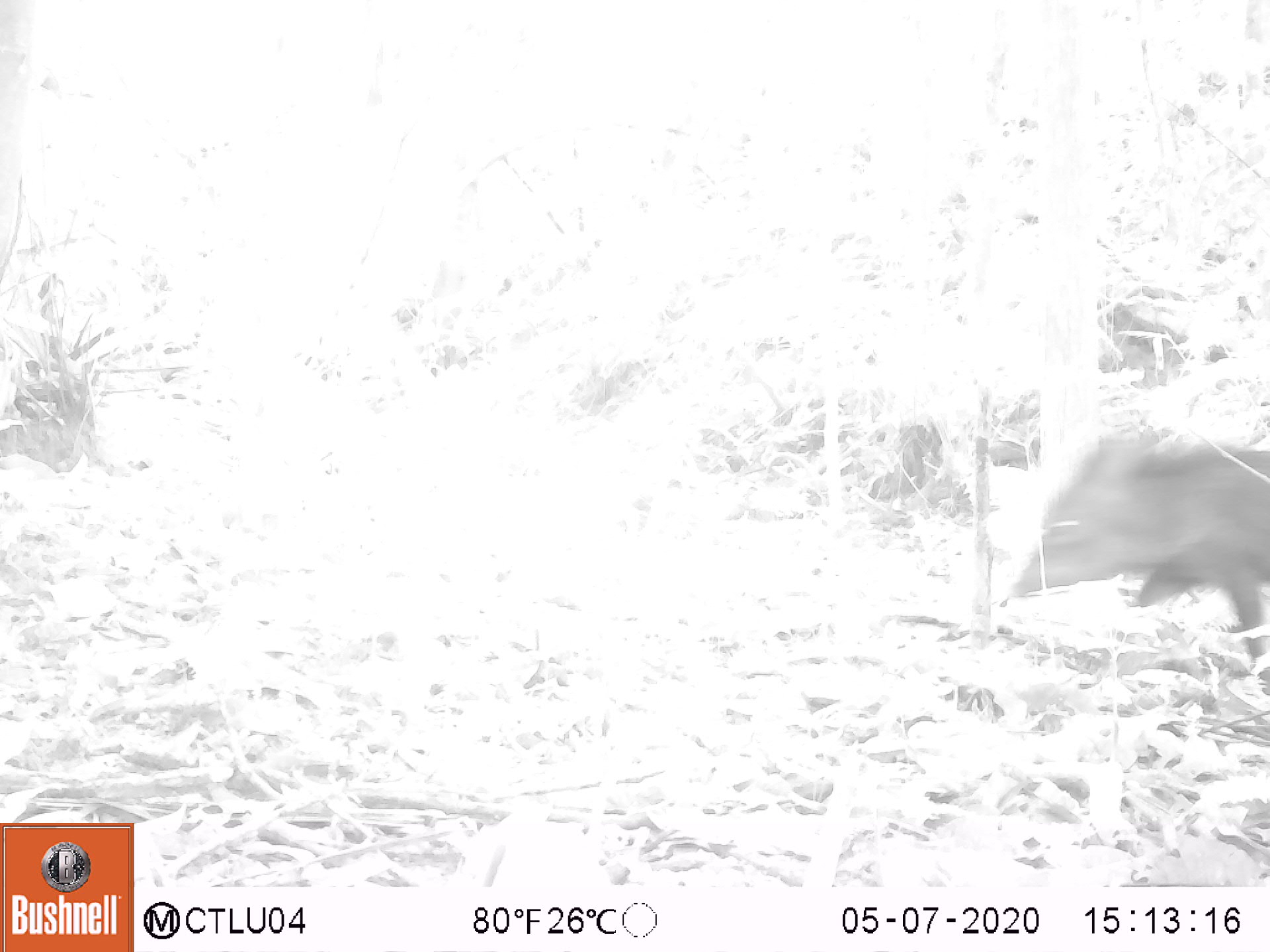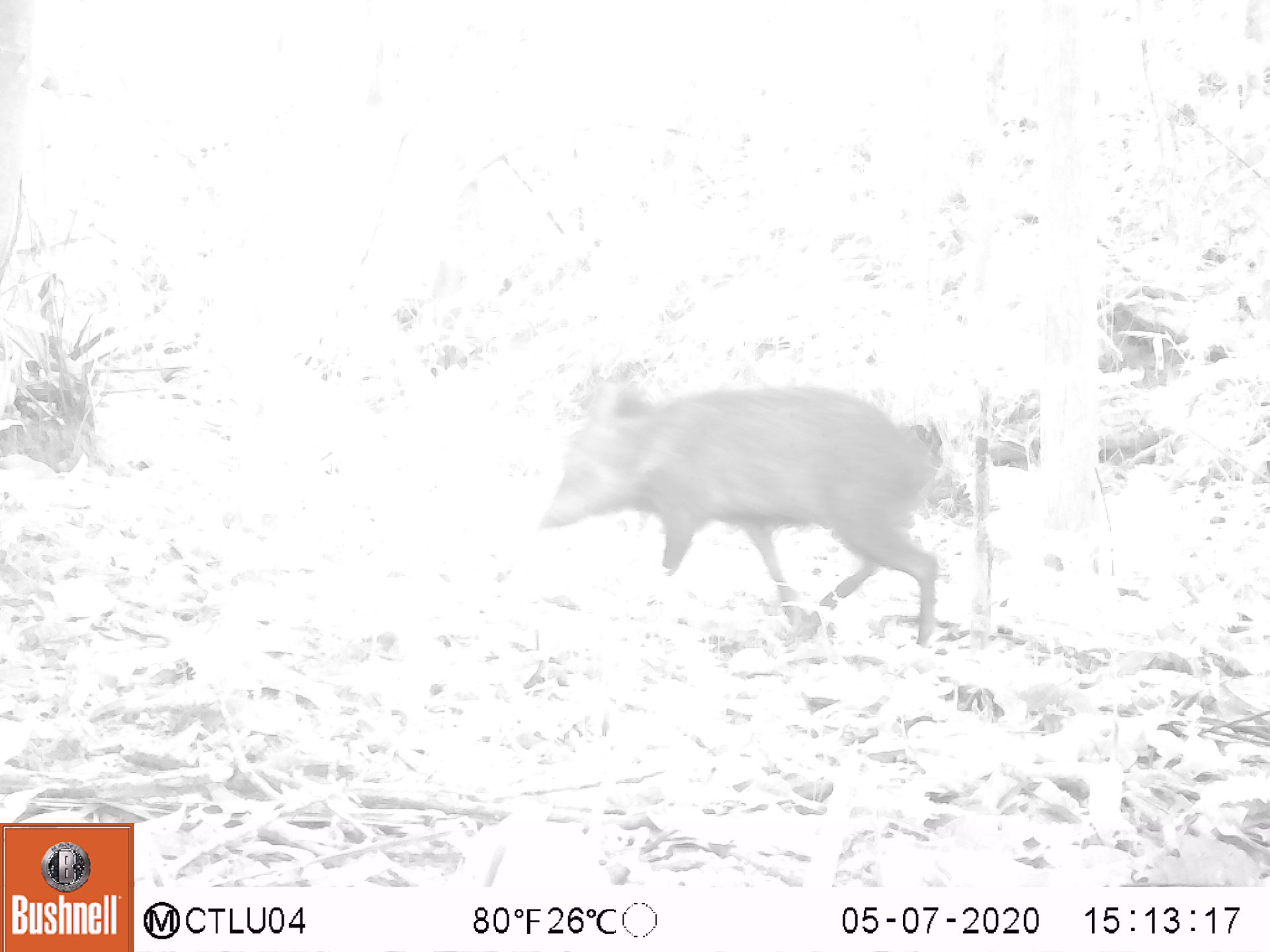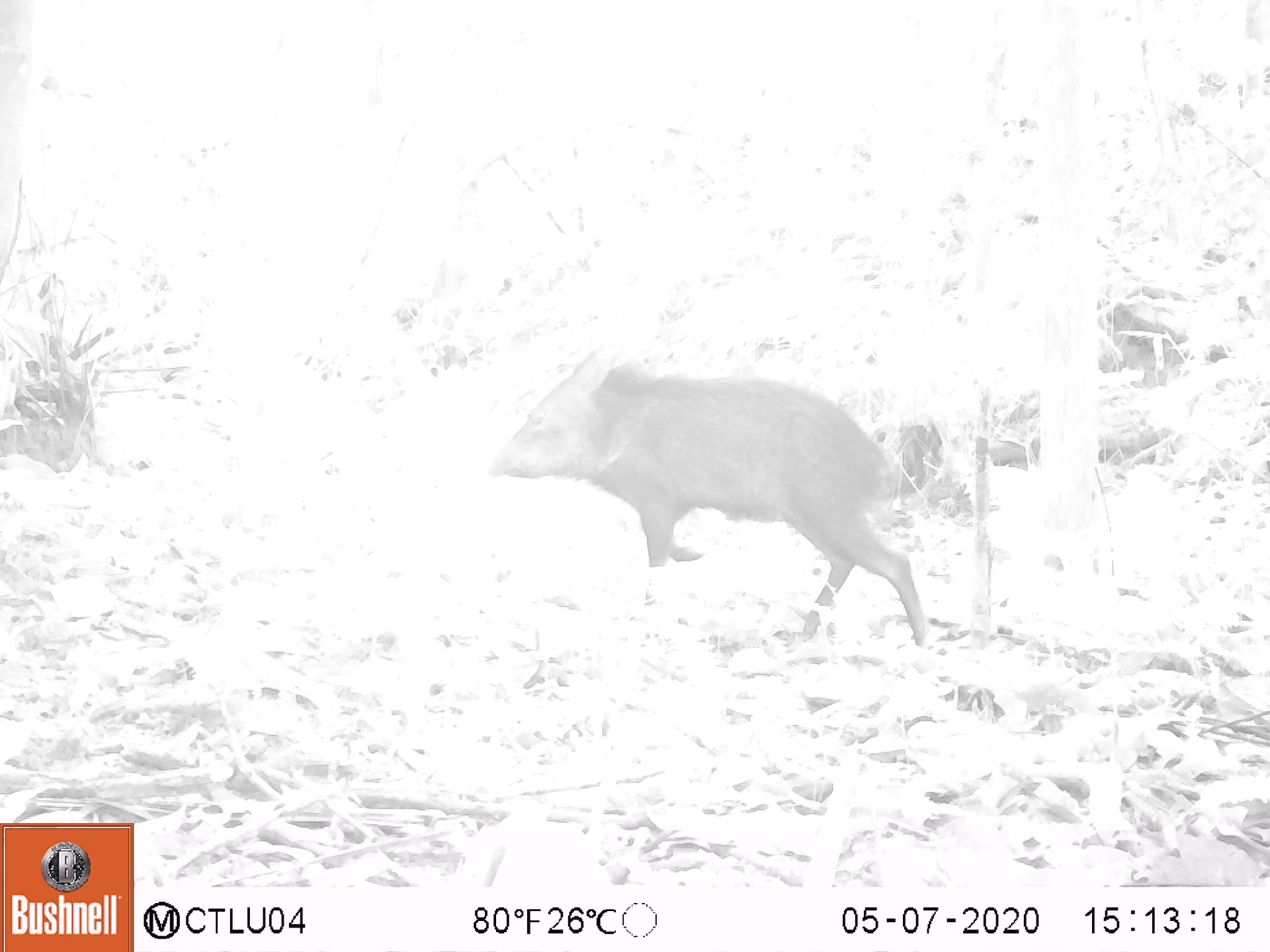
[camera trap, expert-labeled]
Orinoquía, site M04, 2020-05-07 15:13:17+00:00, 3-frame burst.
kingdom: Animalia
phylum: Chordata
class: Mammalia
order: Artiodactyla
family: Tayassuidae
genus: Pecari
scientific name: Pecari tajacu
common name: collared peccary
Collared peccary (Pecari tajacu).